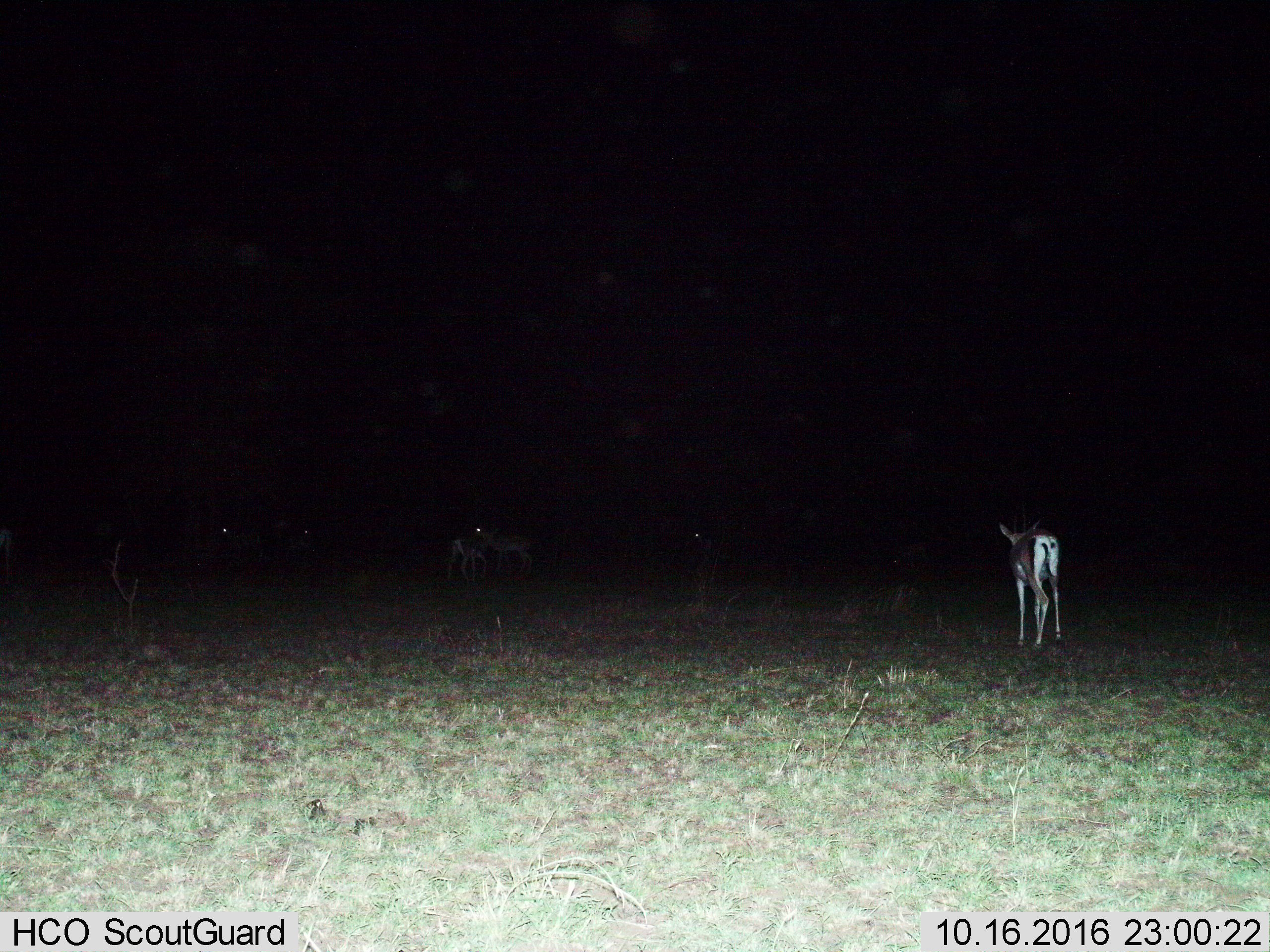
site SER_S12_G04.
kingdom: Animalia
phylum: Chordata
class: Mammalia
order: Artiodactyla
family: Bovidae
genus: Nanger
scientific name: Nanger granti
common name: grant's gazelle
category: gazellegrants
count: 5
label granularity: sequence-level